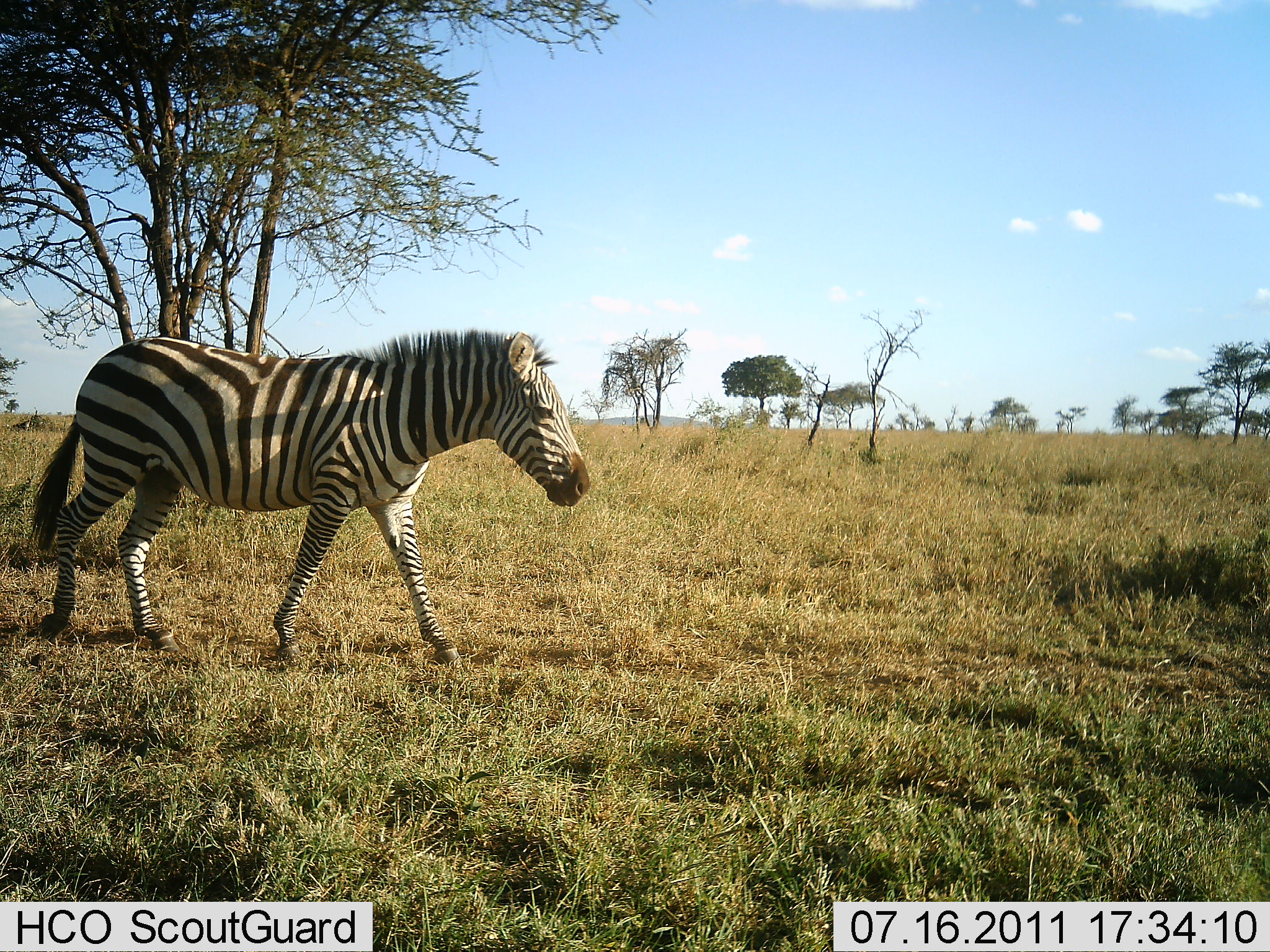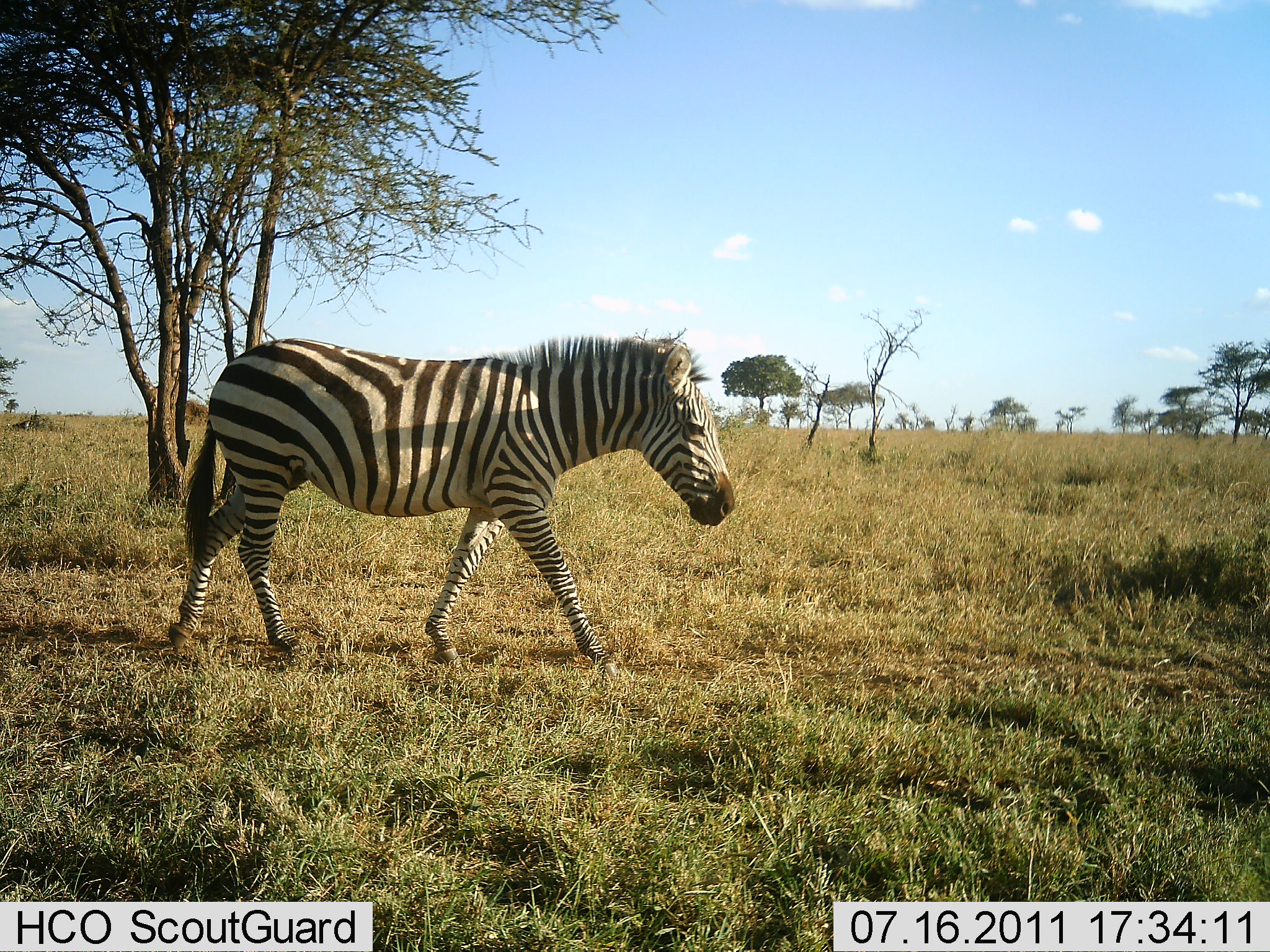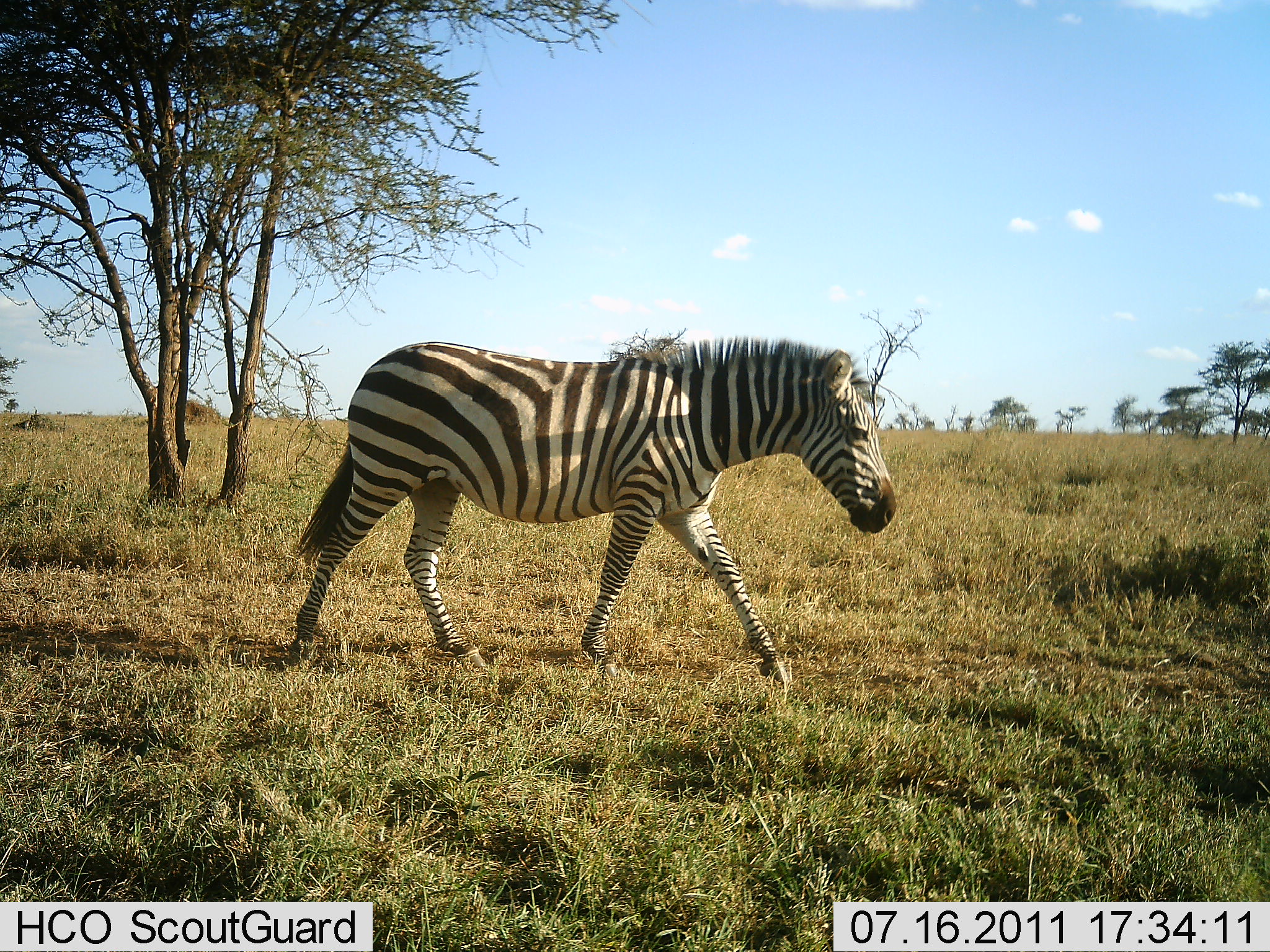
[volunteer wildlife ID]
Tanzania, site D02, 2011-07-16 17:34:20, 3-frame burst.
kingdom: Animalia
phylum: Chordata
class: Mammalia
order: Perissodactyla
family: Equidae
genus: Equus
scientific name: Equus quagga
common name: plains zebra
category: zebra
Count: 1.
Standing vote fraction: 8%.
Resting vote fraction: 0%.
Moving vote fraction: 100%.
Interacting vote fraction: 0%.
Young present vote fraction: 0%.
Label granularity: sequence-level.